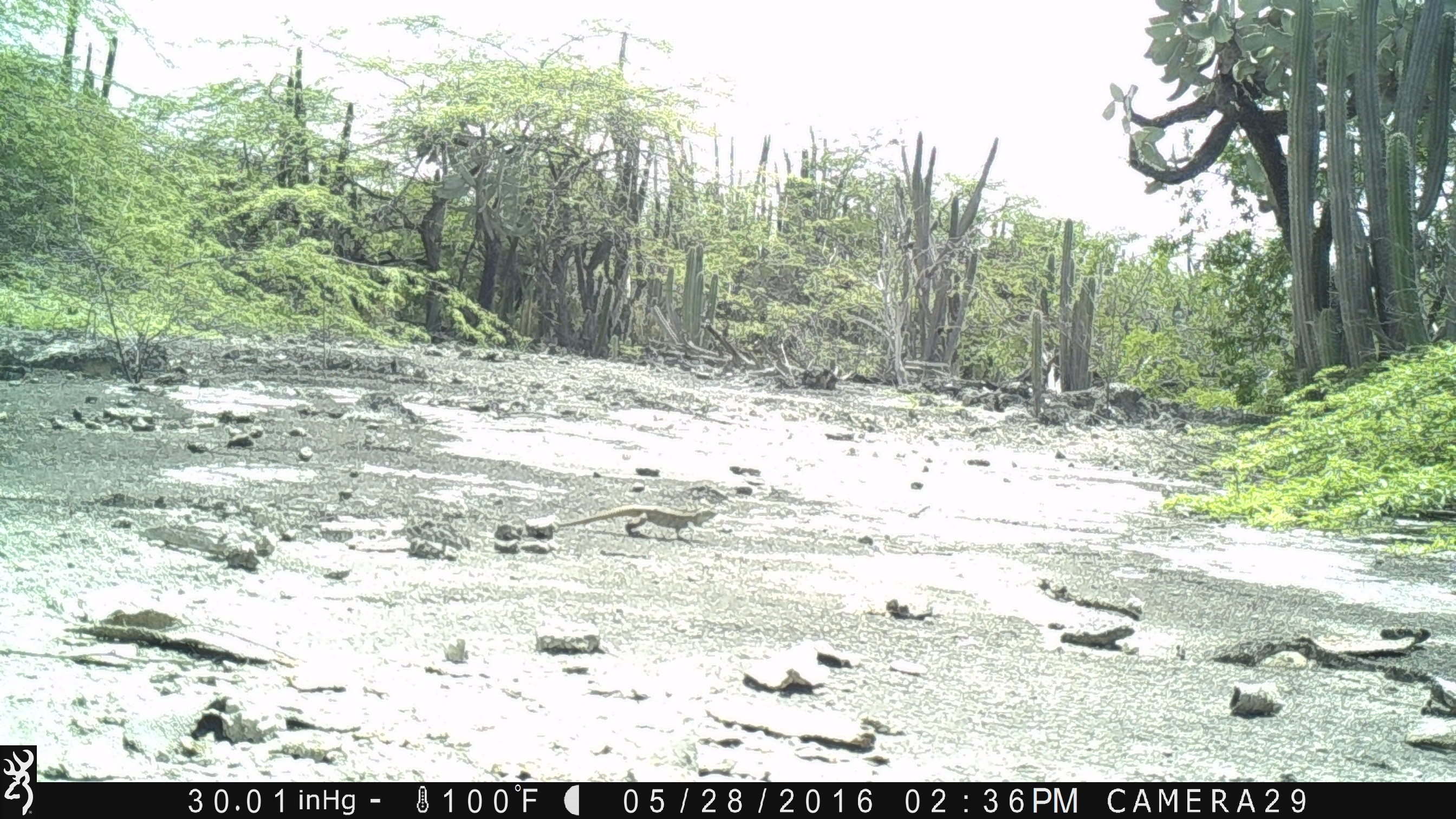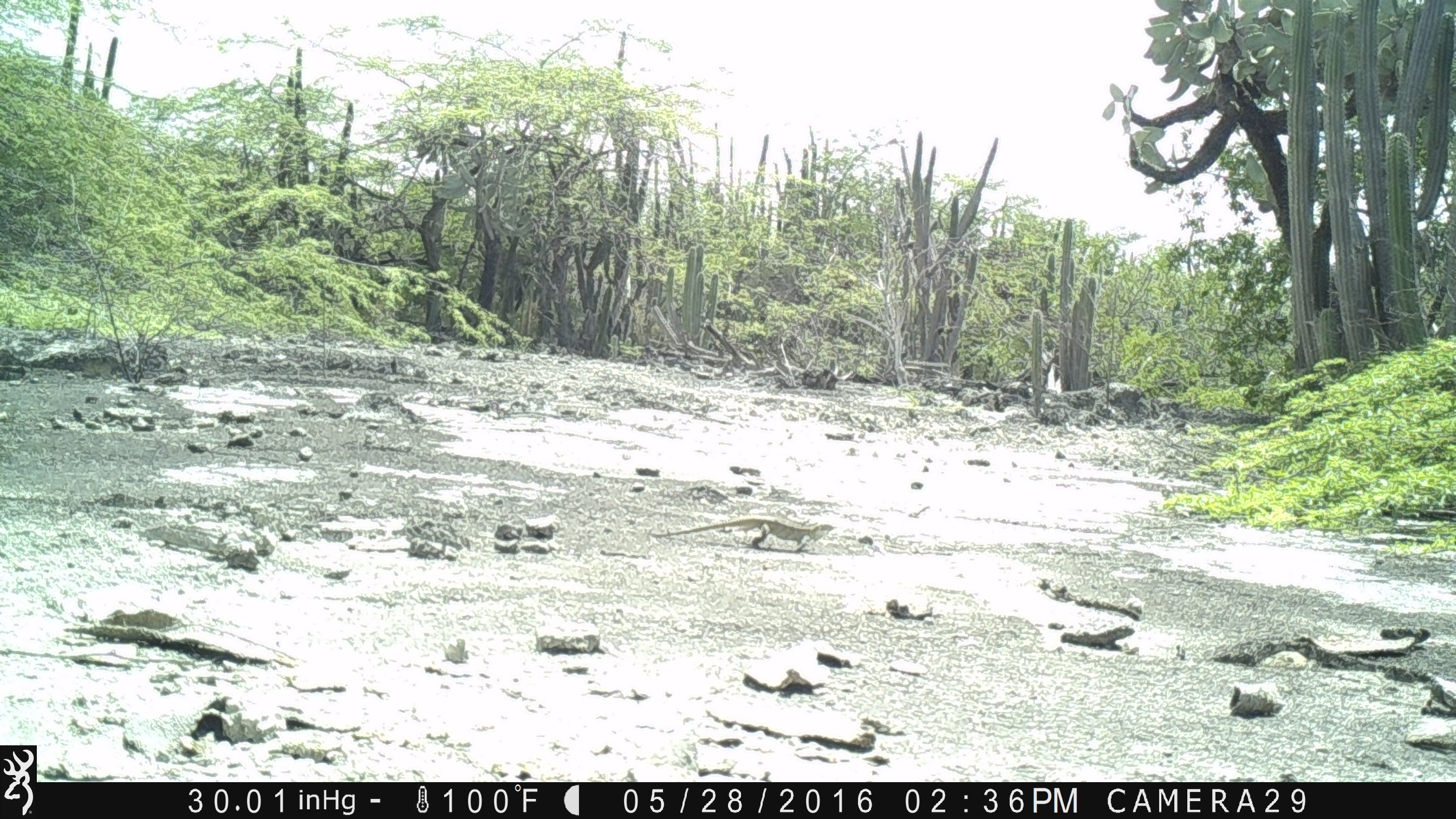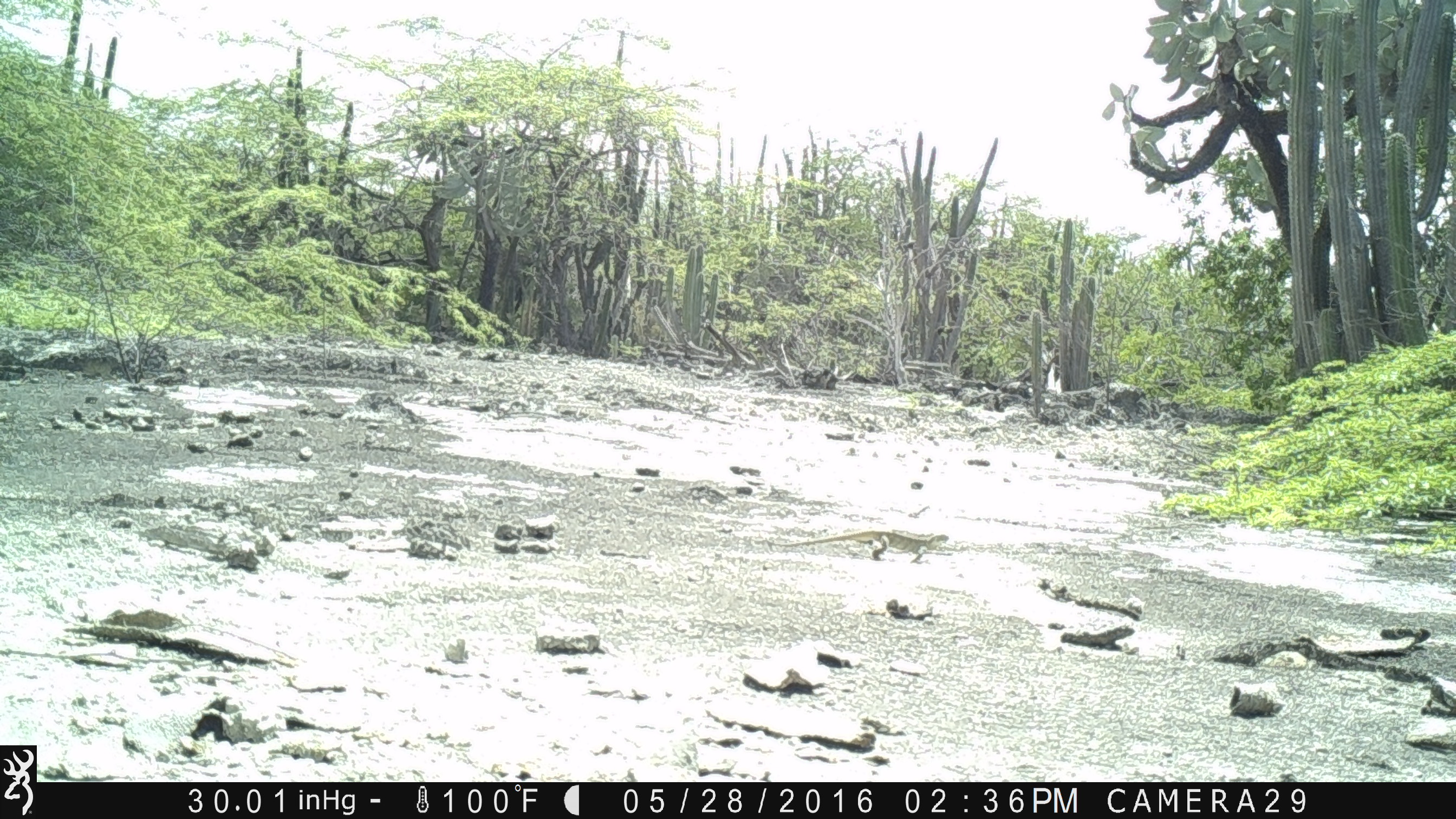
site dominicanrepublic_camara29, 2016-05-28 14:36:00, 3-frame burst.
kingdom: Animalia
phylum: Chordata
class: Reptilia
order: Squamata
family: Iguanidae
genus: Iguana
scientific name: Iguana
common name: typical iguanas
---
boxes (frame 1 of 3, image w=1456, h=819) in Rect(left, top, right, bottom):
iguana: Rect(559, 504, 718, 532)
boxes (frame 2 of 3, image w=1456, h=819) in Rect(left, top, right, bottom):
iguana: Rect(646, 516, 840, 558)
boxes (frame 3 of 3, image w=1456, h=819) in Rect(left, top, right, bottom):
iguana: Rect(765, 526, 953, 568)